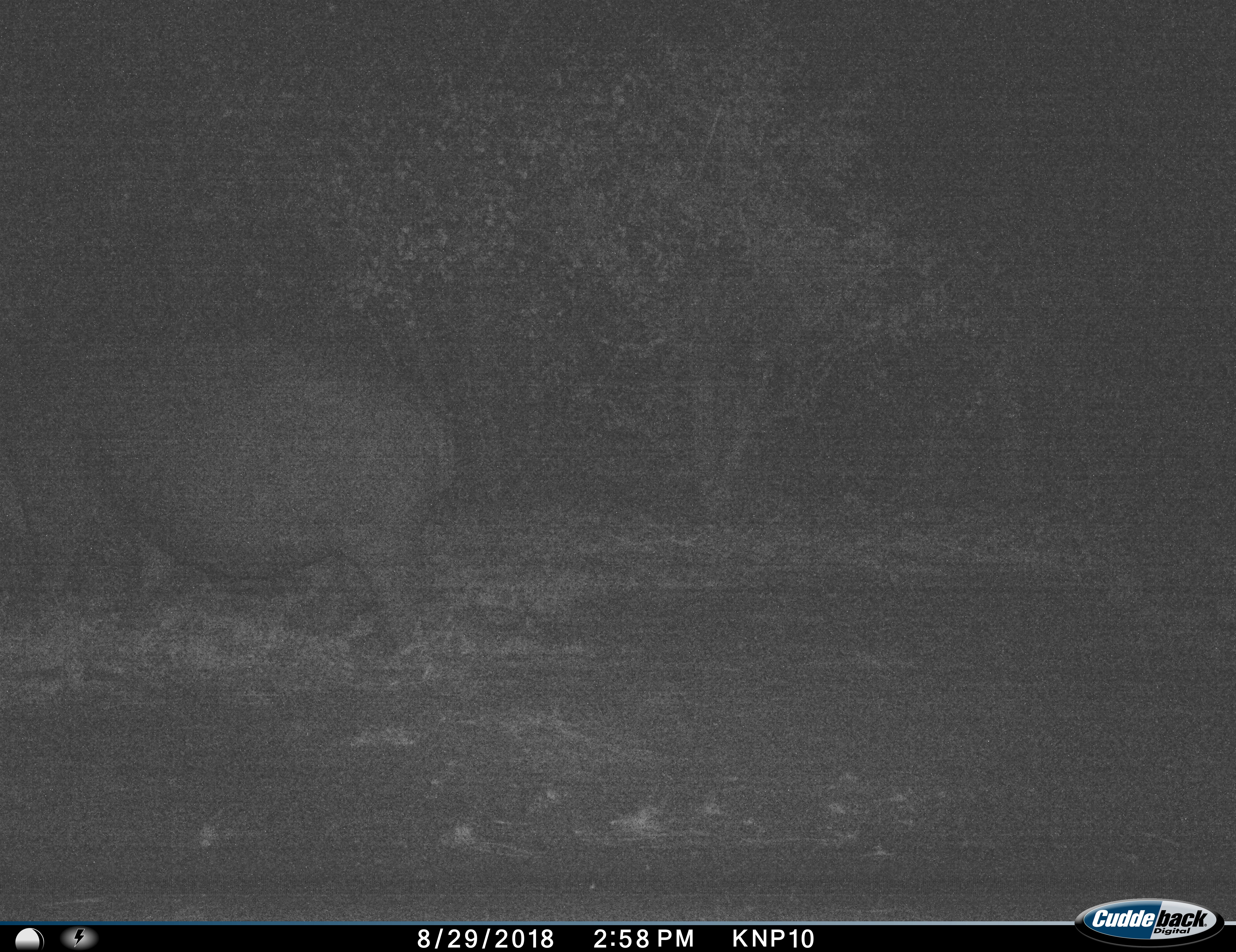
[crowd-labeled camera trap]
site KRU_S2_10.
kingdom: Animalia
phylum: Chordata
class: Mammalia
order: Artiodactyla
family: Hippopotamidae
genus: Hippopotamus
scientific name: Hippopotamus amphibius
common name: hippopotamus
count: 1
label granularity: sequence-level